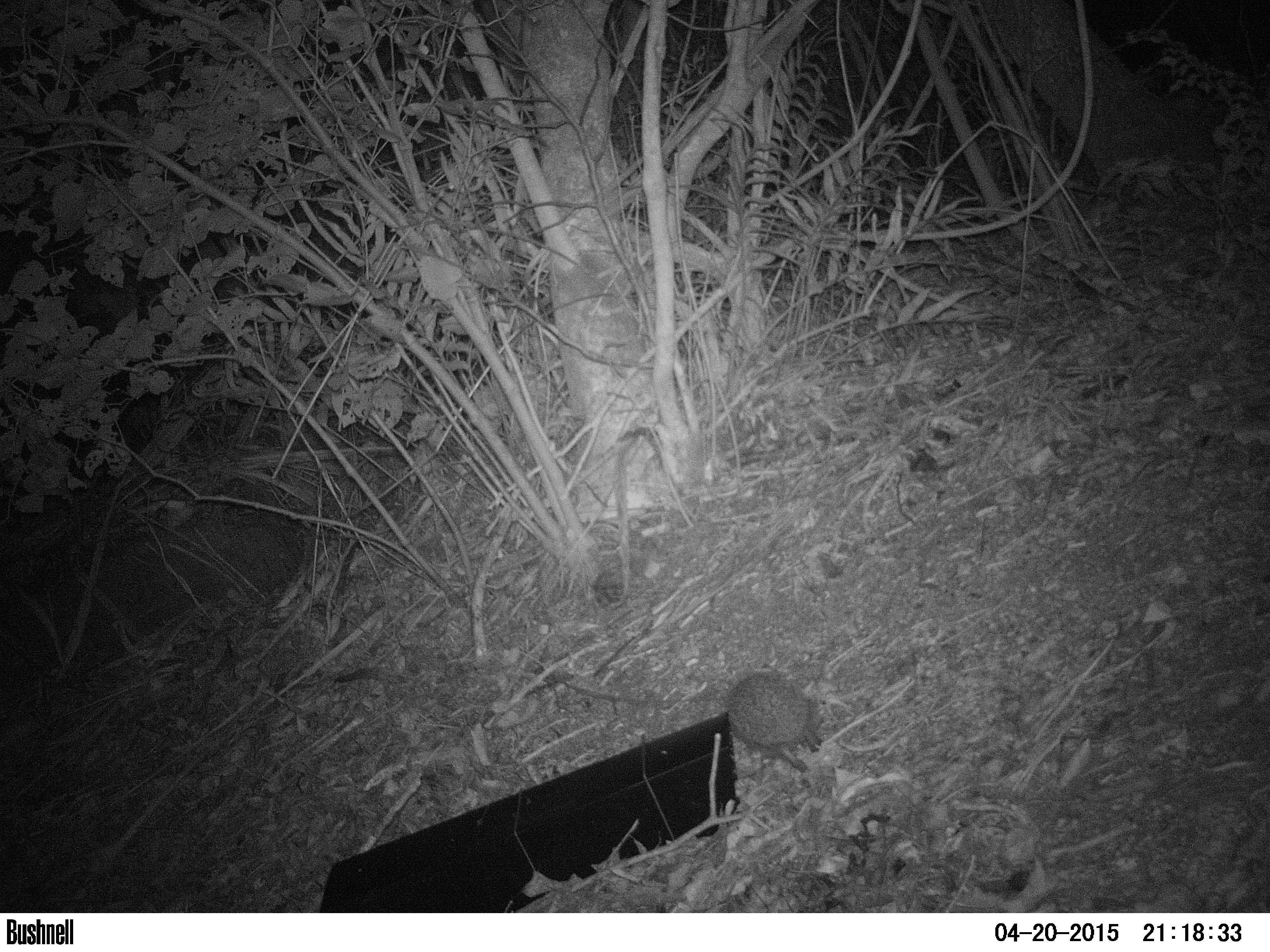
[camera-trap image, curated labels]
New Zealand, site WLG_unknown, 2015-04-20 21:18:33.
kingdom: Animalia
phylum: Chordata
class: Mammalia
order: Eulipotyphla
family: Erinaceidae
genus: Erinaceus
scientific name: Erinaceus europaeus europaeus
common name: european hedgehog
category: hedgehog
Hedgehog (european hedgehog) (Erinaceus europaeus europaeus).